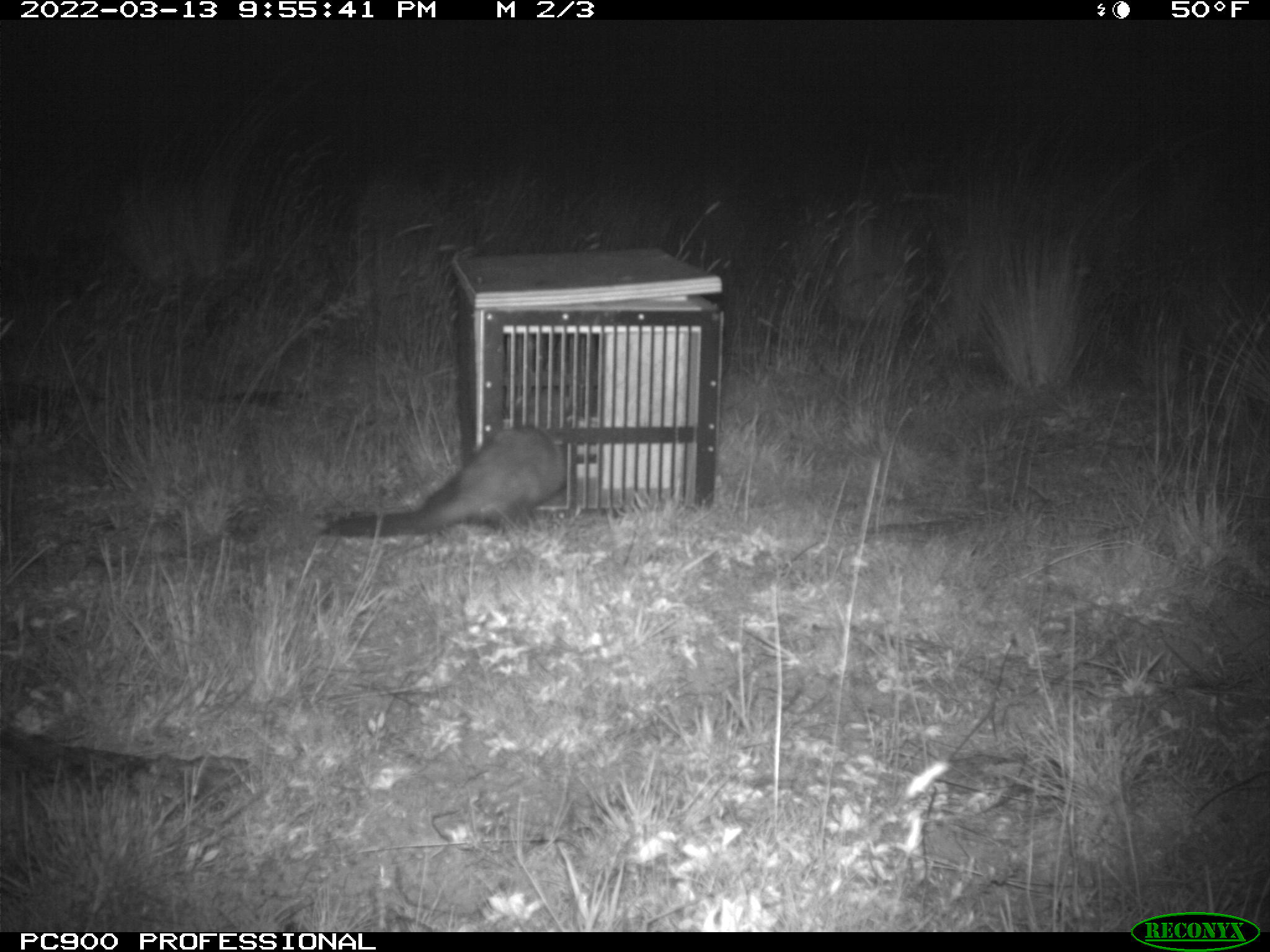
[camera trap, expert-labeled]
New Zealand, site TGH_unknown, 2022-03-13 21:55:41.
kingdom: Animalia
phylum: Chordata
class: Mammalia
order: Carnivora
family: Mustelidae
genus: Mustela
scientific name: Mustela furo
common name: ferret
Ferret (Mustela furo).